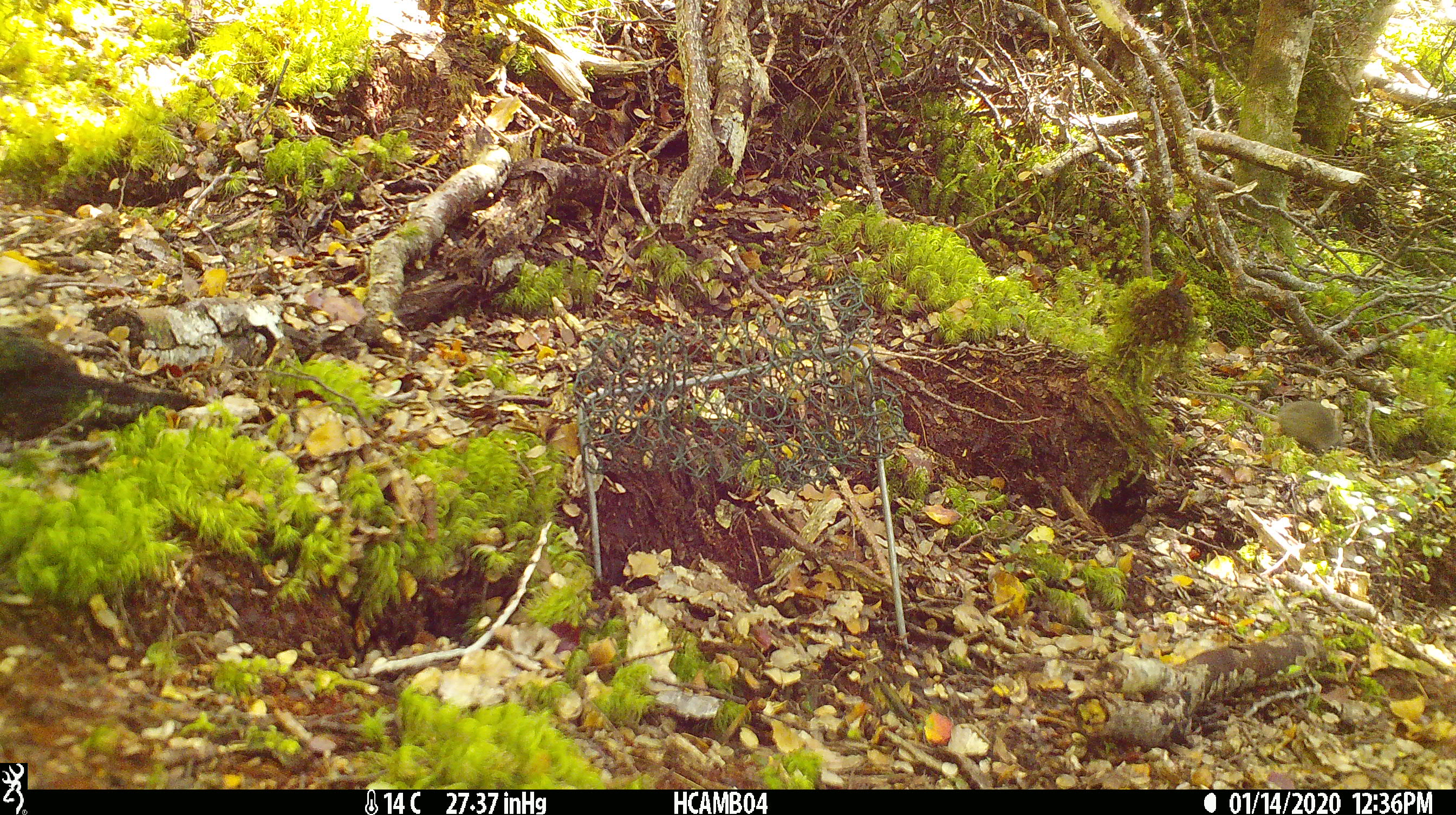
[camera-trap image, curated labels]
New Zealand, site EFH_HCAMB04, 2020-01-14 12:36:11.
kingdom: Animalia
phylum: Chordata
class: Mammalia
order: Rodentia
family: Muridae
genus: Mus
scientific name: Mus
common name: mouse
Mouse (Mus).